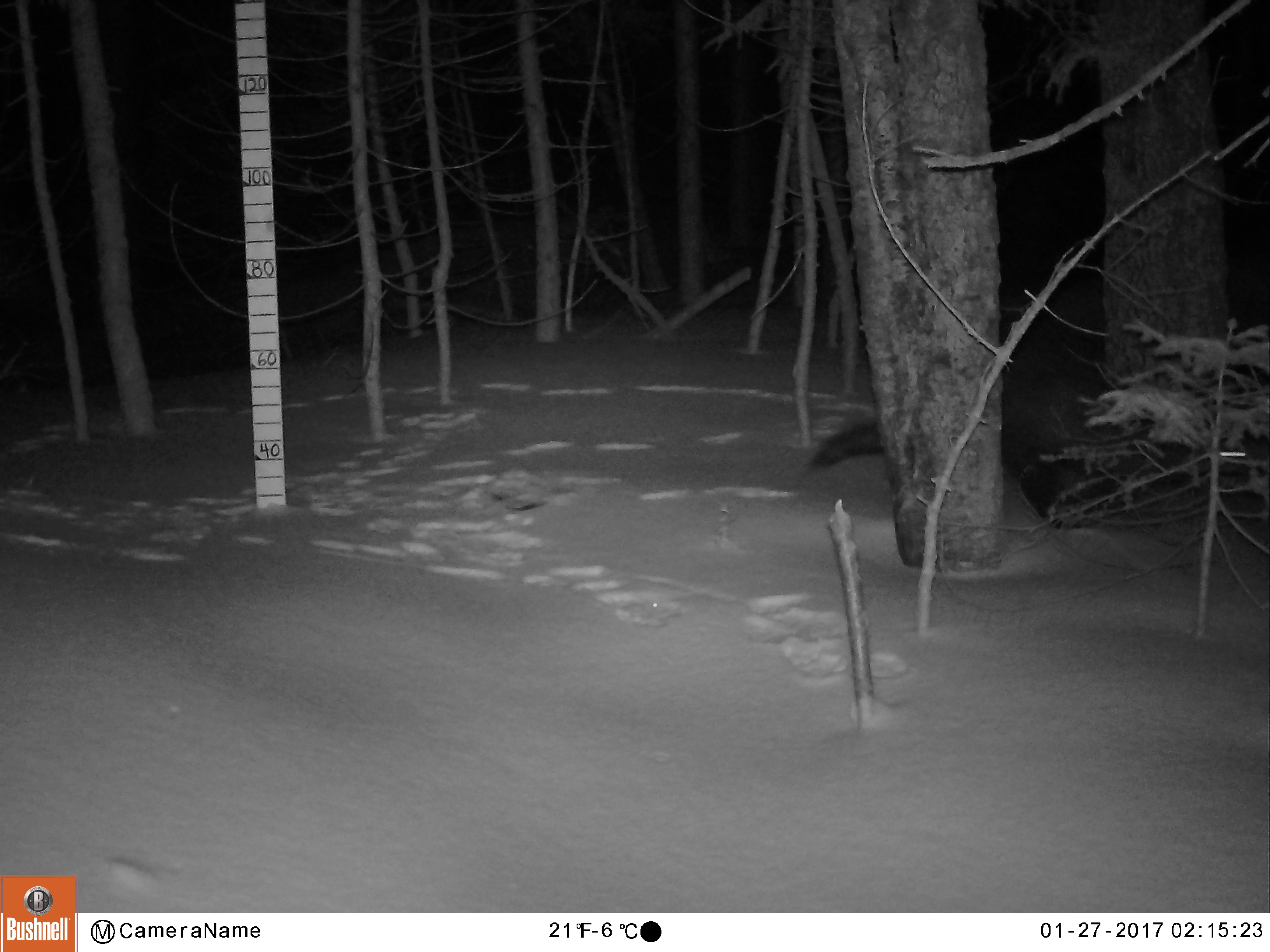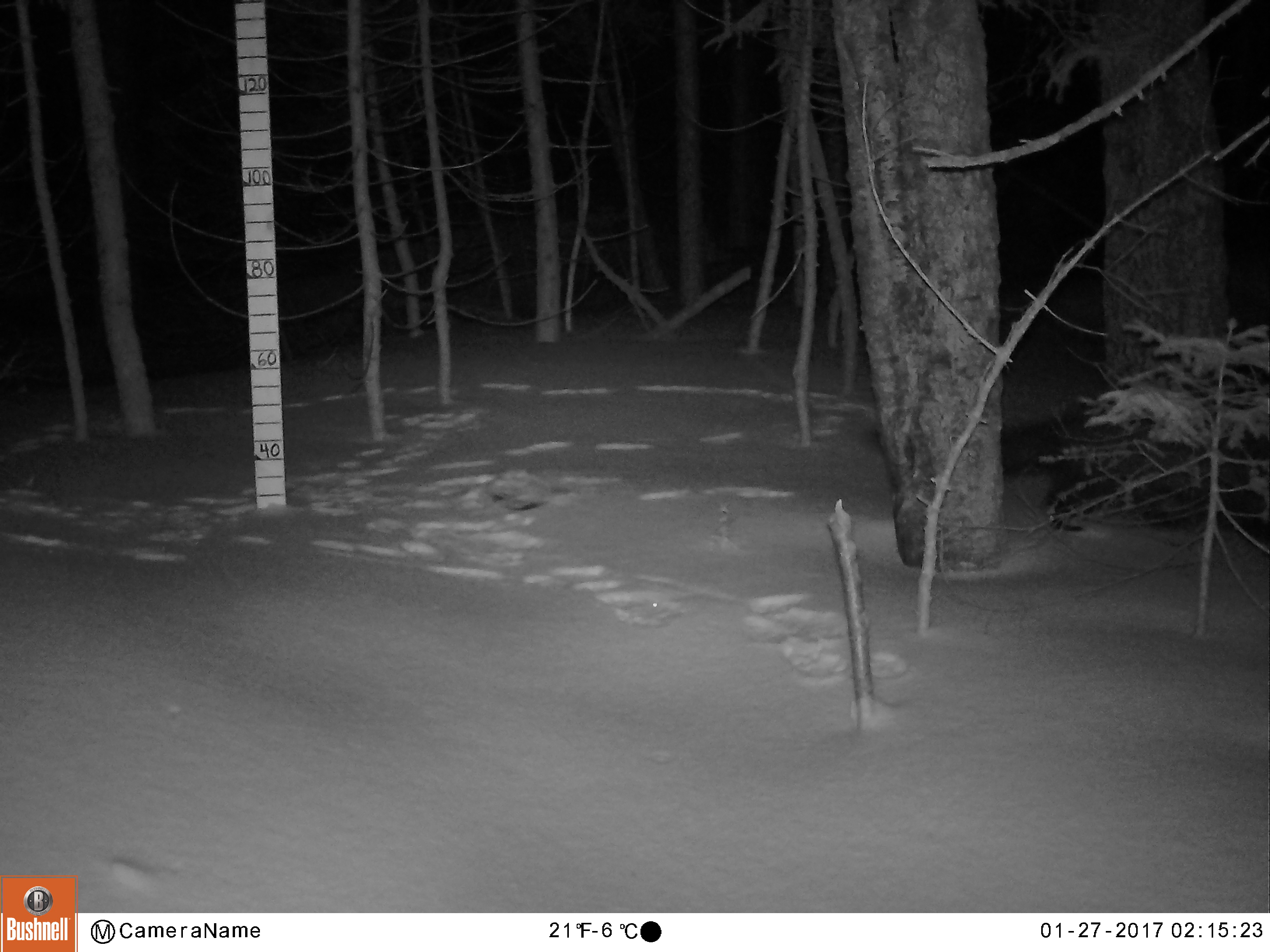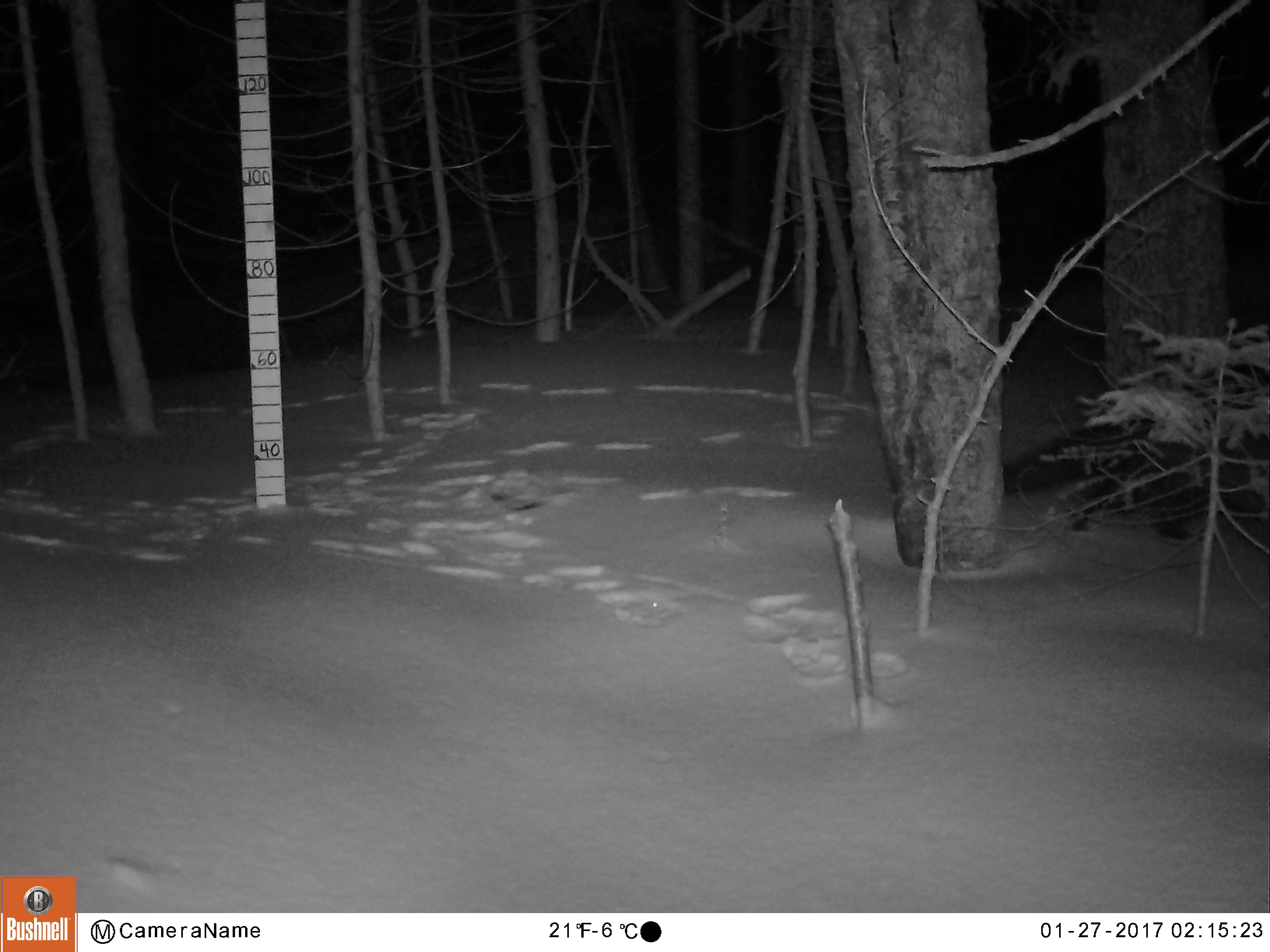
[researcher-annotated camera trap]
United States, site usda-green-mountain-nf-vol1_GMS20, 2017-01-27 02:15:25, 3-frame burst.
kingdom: Animalia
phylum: Chordata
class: Mammalia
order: Carnivora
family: Mustelidae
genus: Pekania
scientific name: Pekania pennanti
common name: fisher